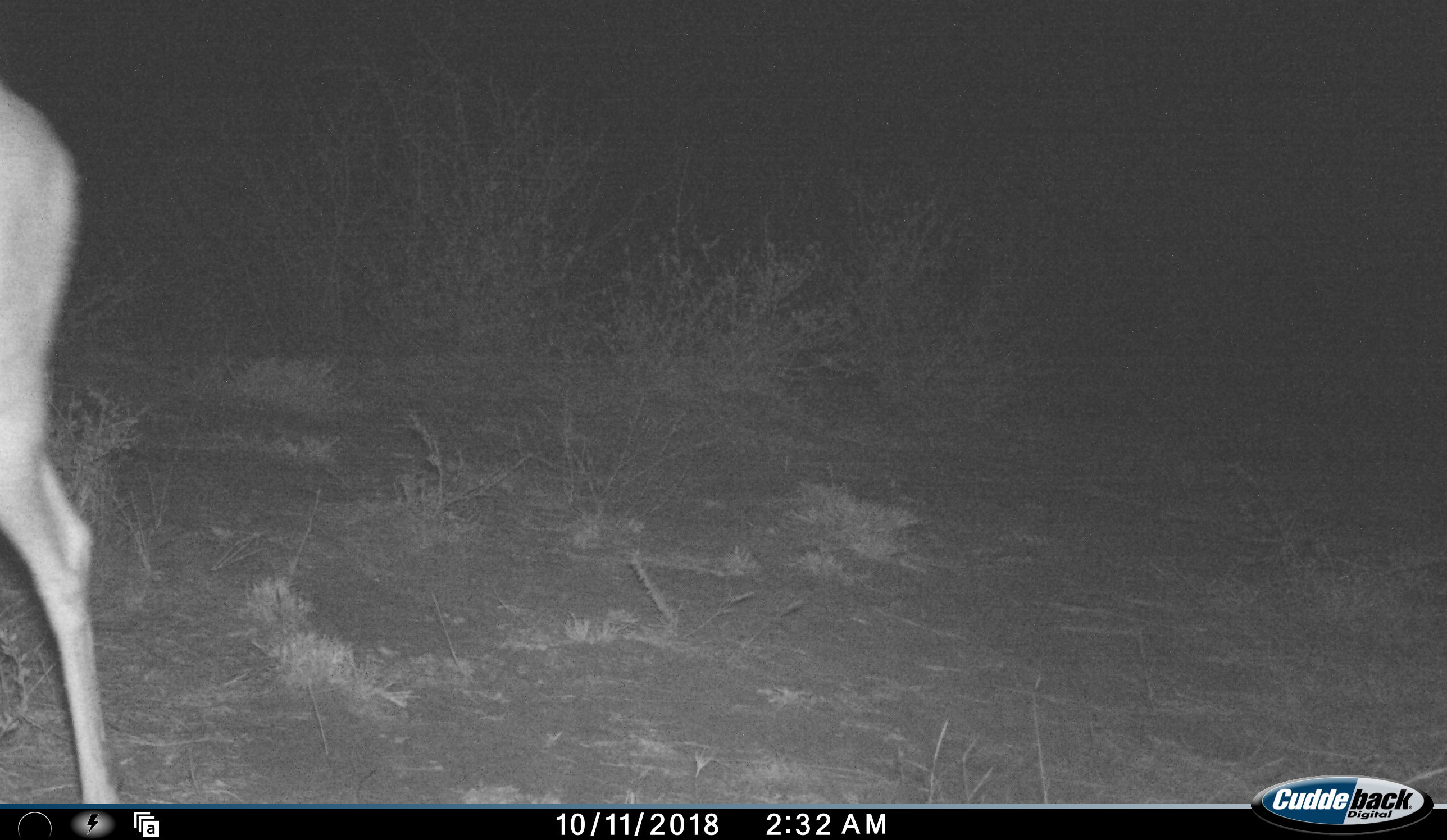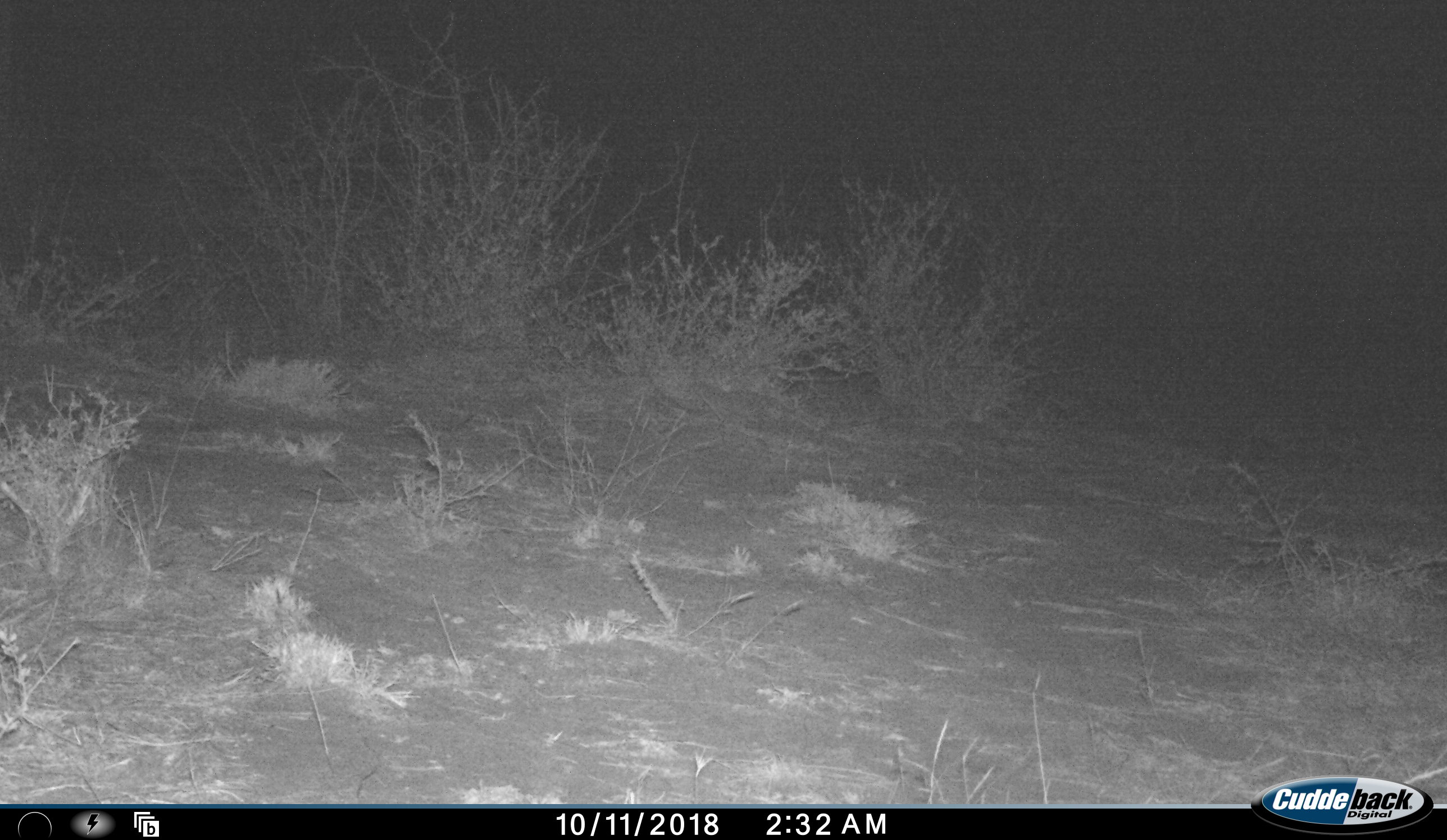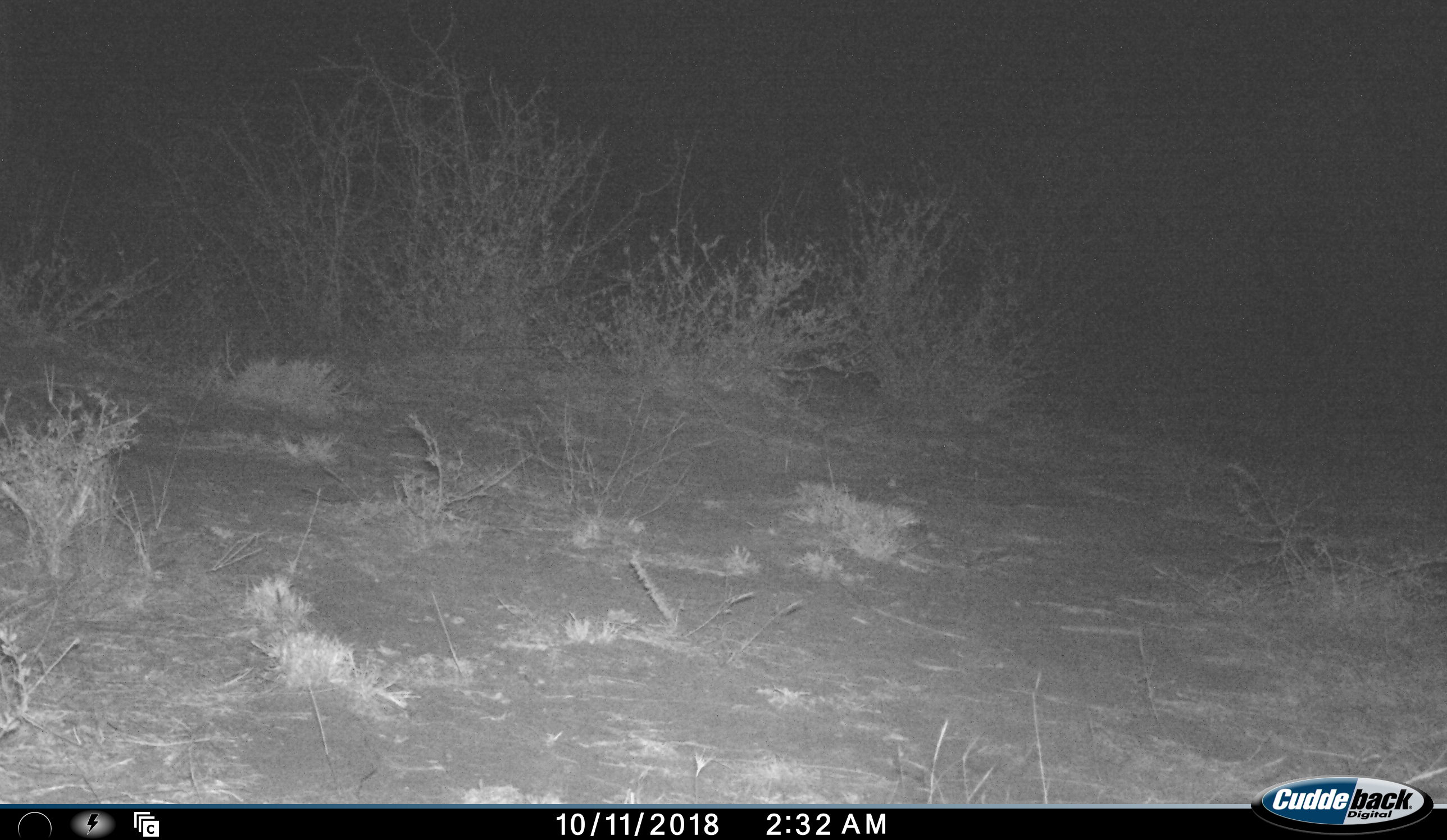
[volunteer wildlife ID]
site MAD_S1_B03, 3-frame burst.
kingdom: Animalia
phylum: Chordata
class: Mammalia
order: Artiodactyla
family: Bovidae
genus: Aepyceros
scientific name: Aepyceros melampus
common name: impala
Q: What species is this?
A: Impala (Aepyceros melampus).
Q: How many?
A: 1.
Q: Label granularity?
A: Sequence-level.